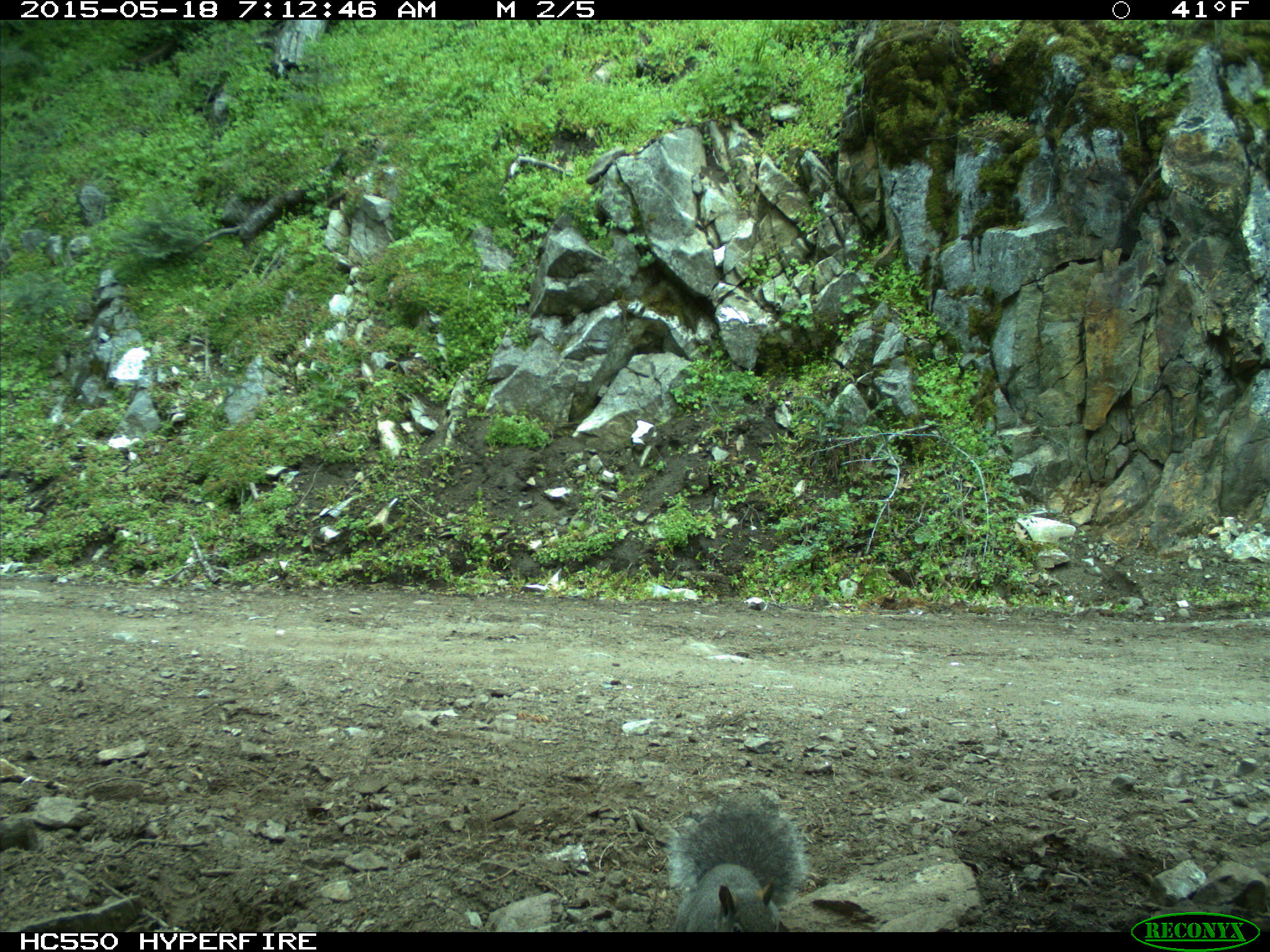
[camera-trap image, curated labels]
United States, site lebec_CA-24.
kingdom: Animalia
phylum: Chordata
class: Mammalia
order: Rodentia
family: Sciuridae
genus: Sciurus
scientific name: Sciurus carolinensis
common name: eastern gray squirrel